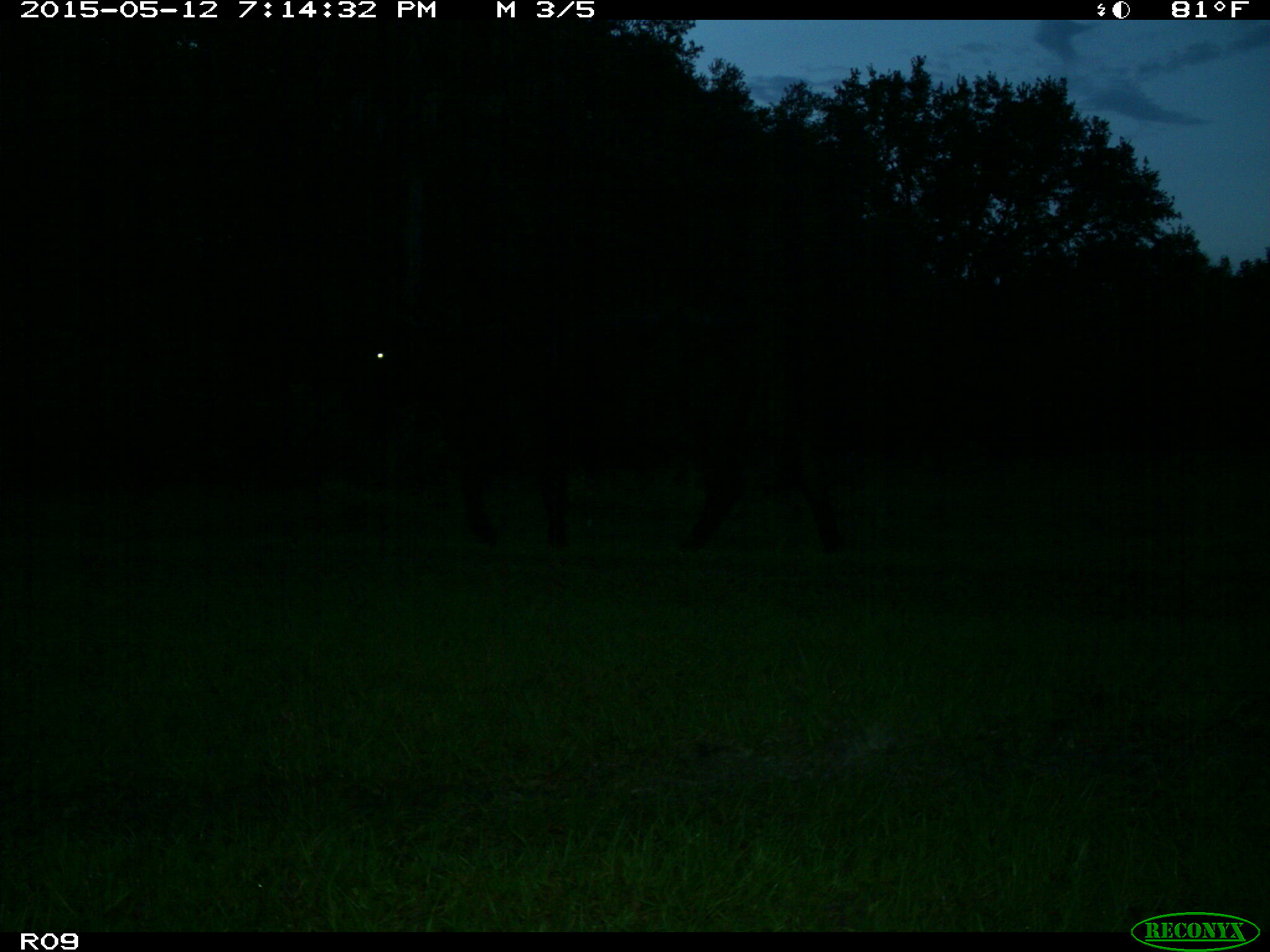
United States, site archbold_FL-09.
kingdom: Animalia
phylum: Chordata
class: Mammalia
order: Artiodactyla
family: Bovidae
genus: Bos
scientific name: Bos taurus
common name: domestic cow